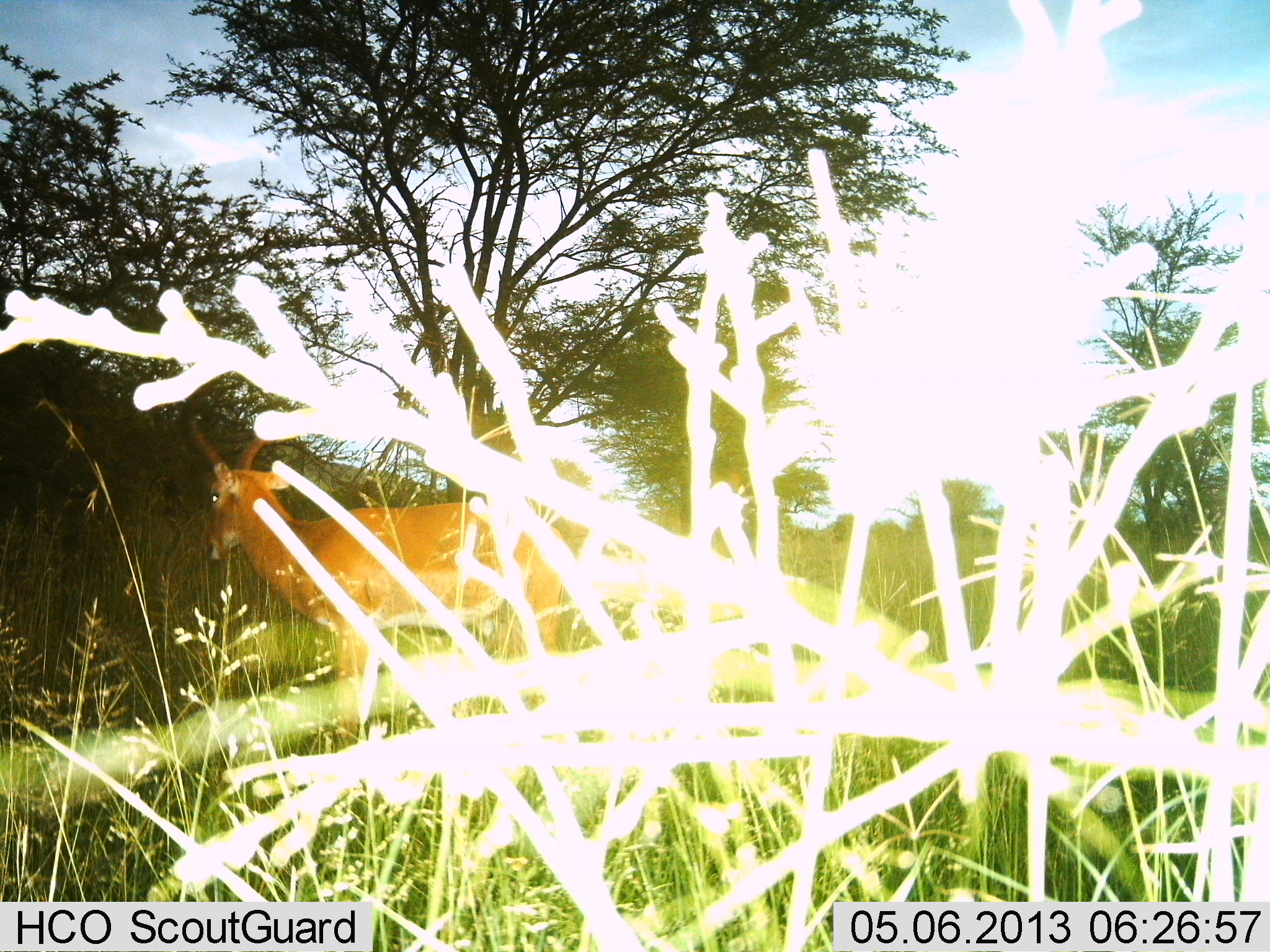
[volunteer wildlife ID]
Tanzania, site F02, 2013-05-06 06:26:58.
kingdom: Animalia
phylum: Chordata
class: Mammalia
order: Artiodactyla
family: Bovidae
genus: Aepyceros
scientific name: Aepyceros melampus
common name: impala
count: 1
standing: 100%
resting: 0%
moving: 0%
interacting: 0%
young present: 0%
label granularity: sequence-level